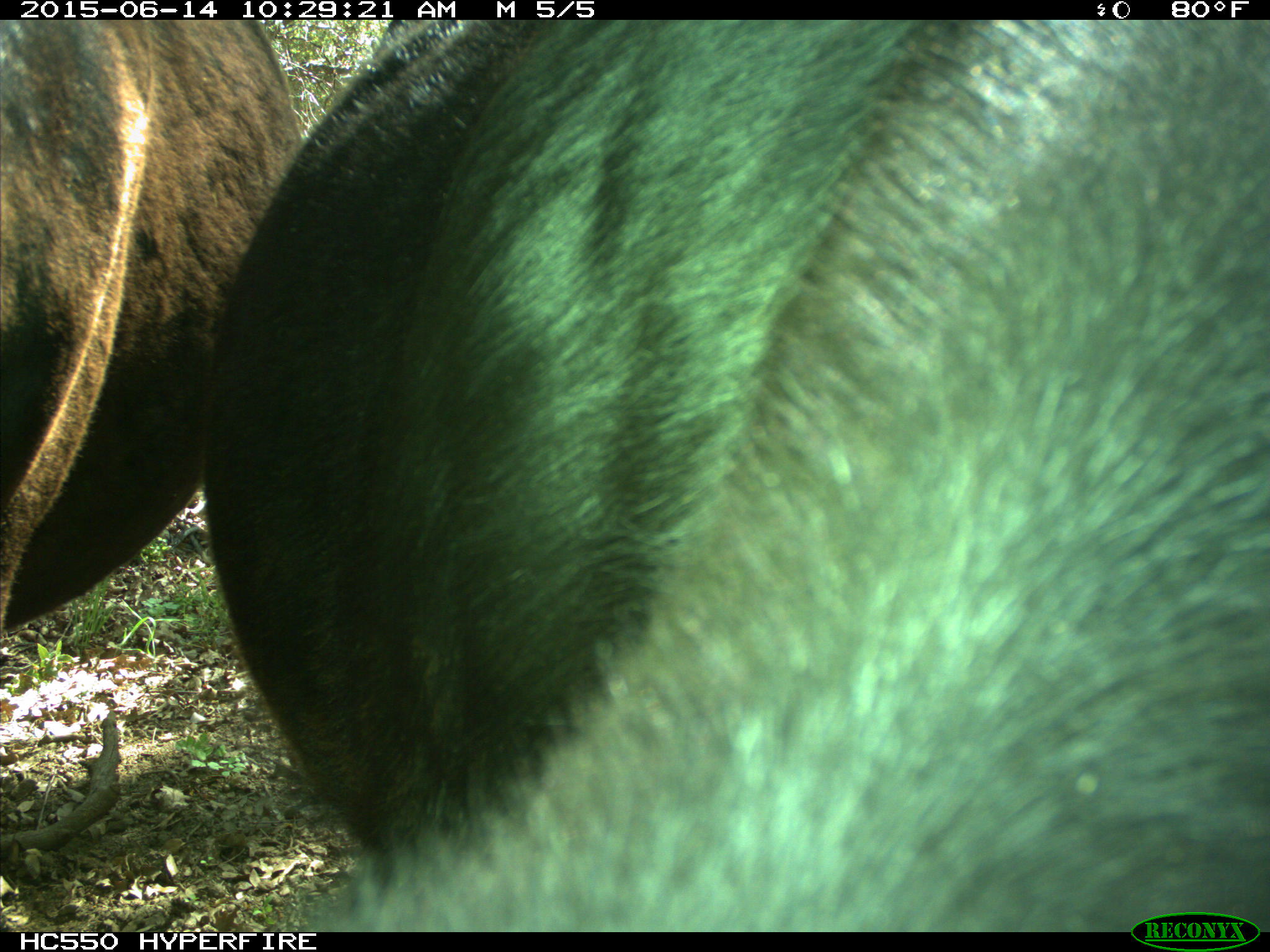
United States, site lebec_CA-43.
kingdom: Animalia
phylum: Chordata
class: Mammalia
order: Artiodactyla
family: Bovidae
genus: Bos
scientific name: Bos taurus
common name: domestic cow